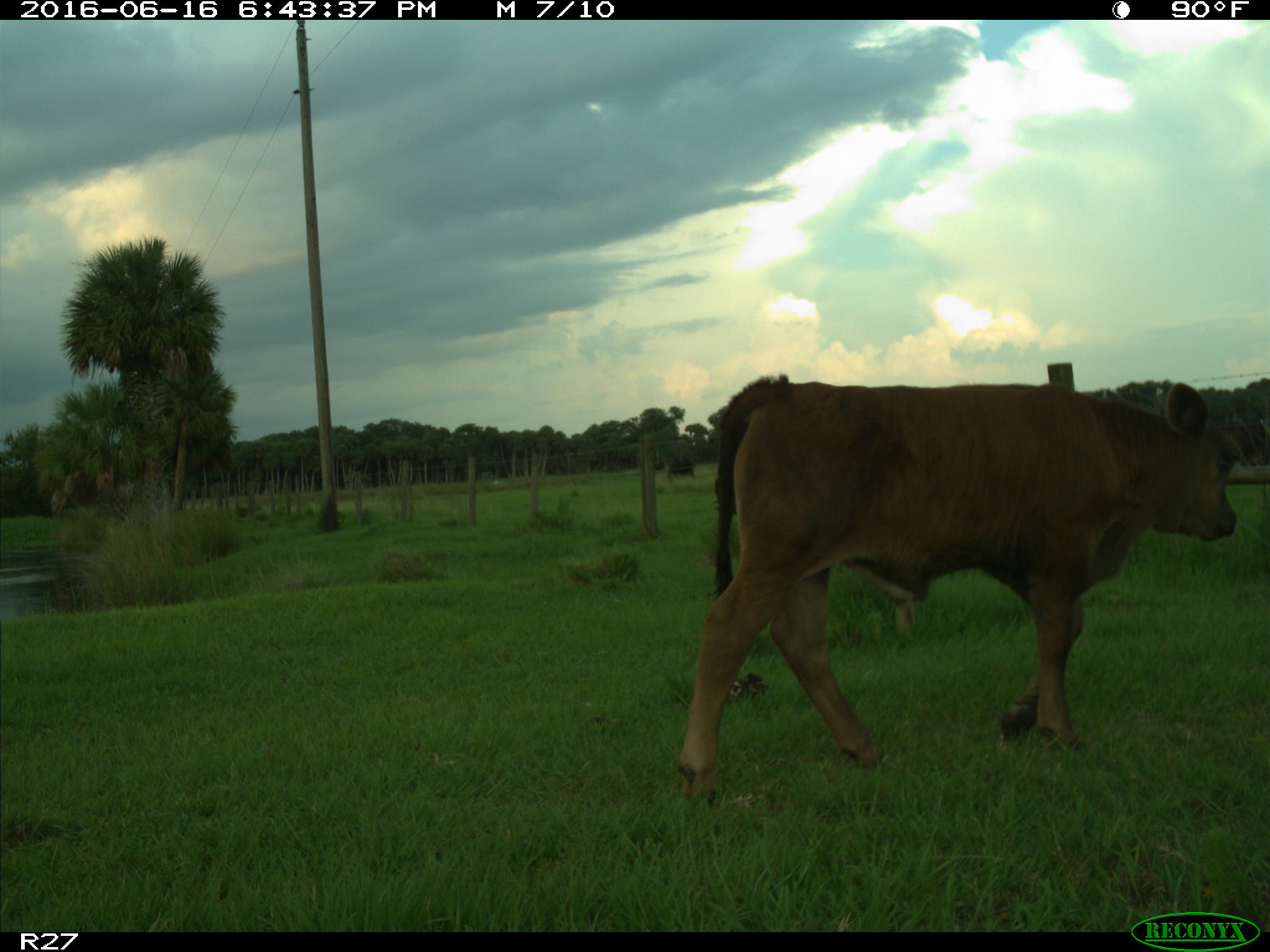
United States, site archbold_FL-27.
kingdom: Animalia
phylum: Chordata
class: Mammalia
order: Artiodactyla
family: Bovidae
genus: Bos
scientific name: Bos taurus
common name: domestic cow